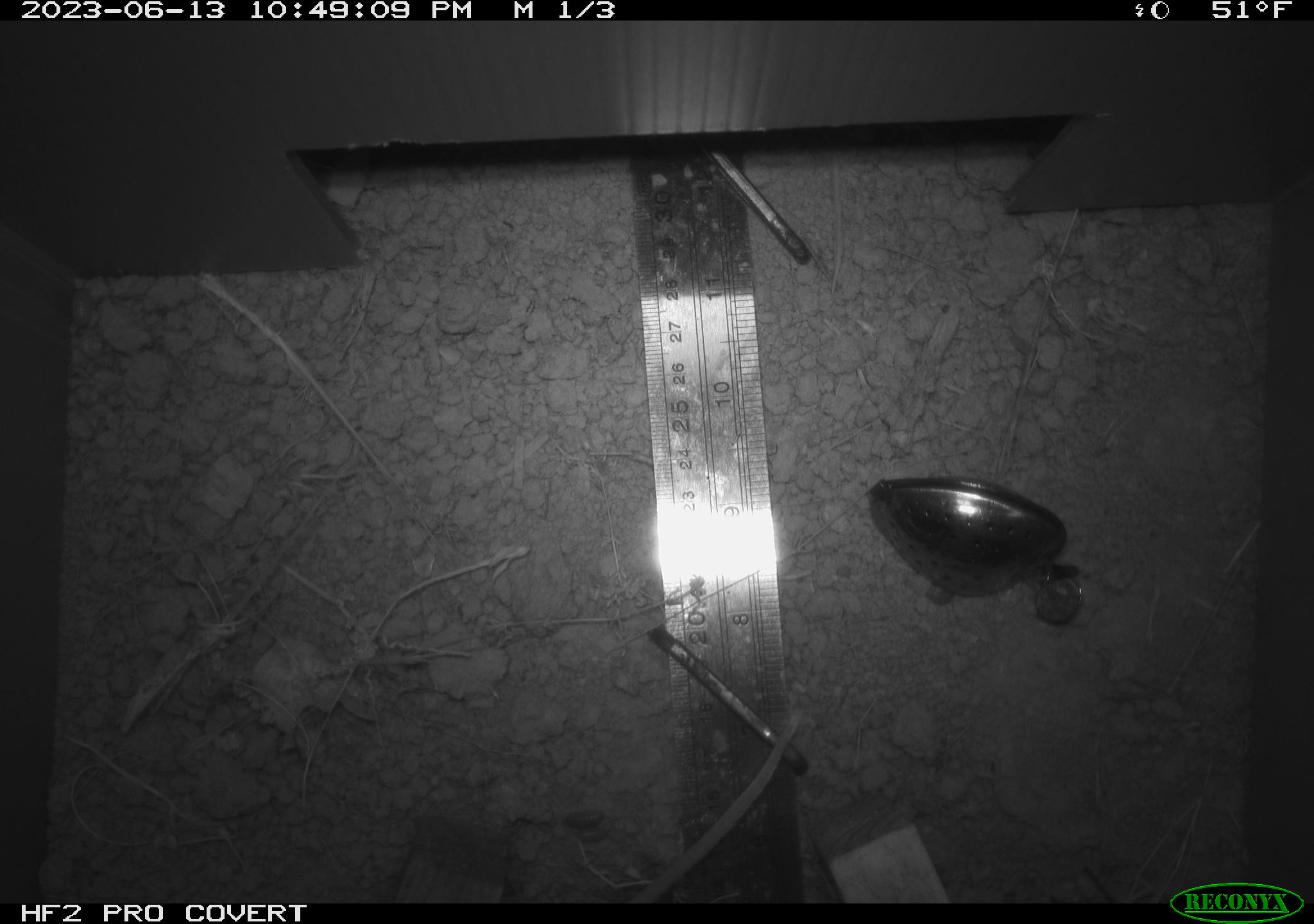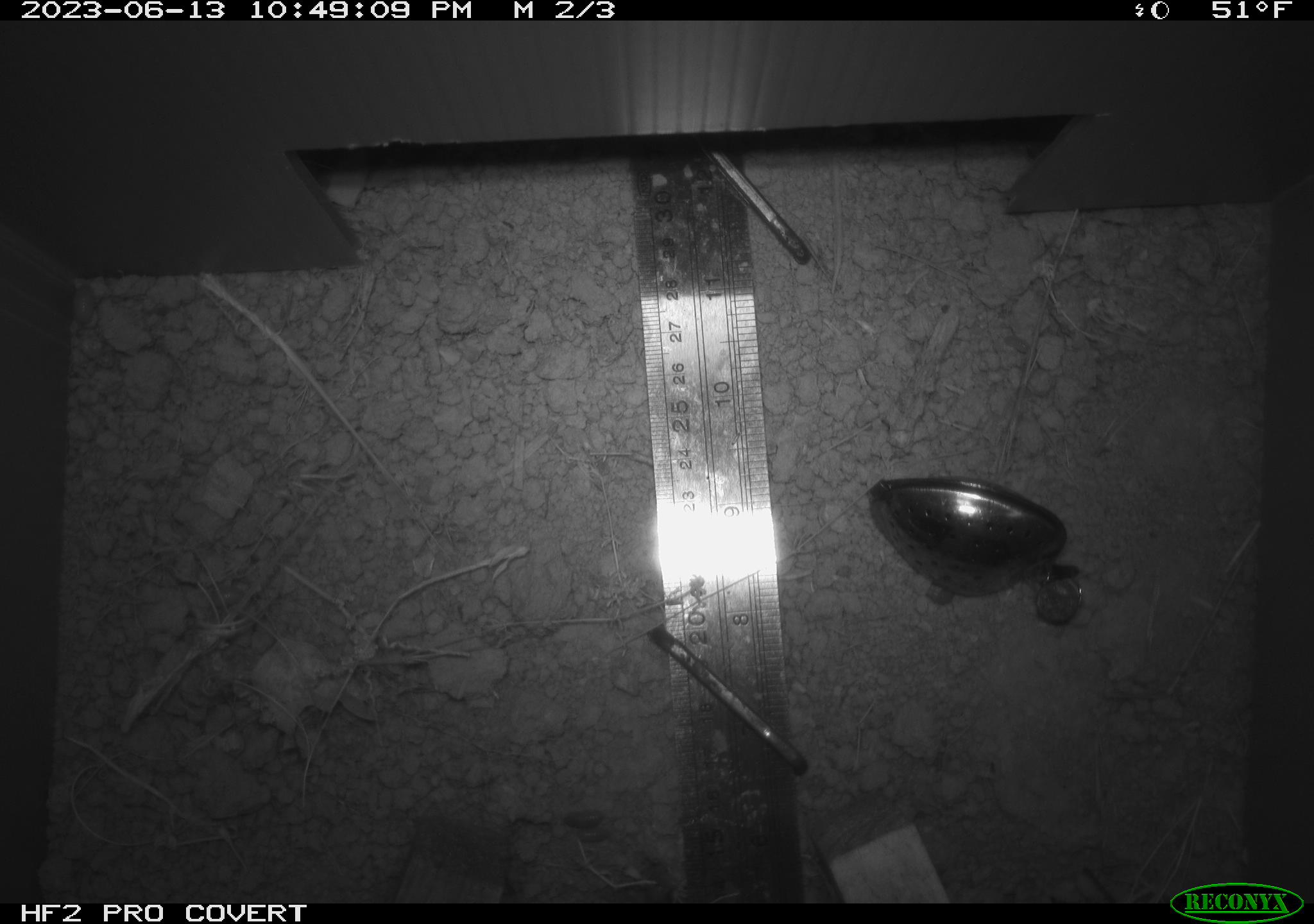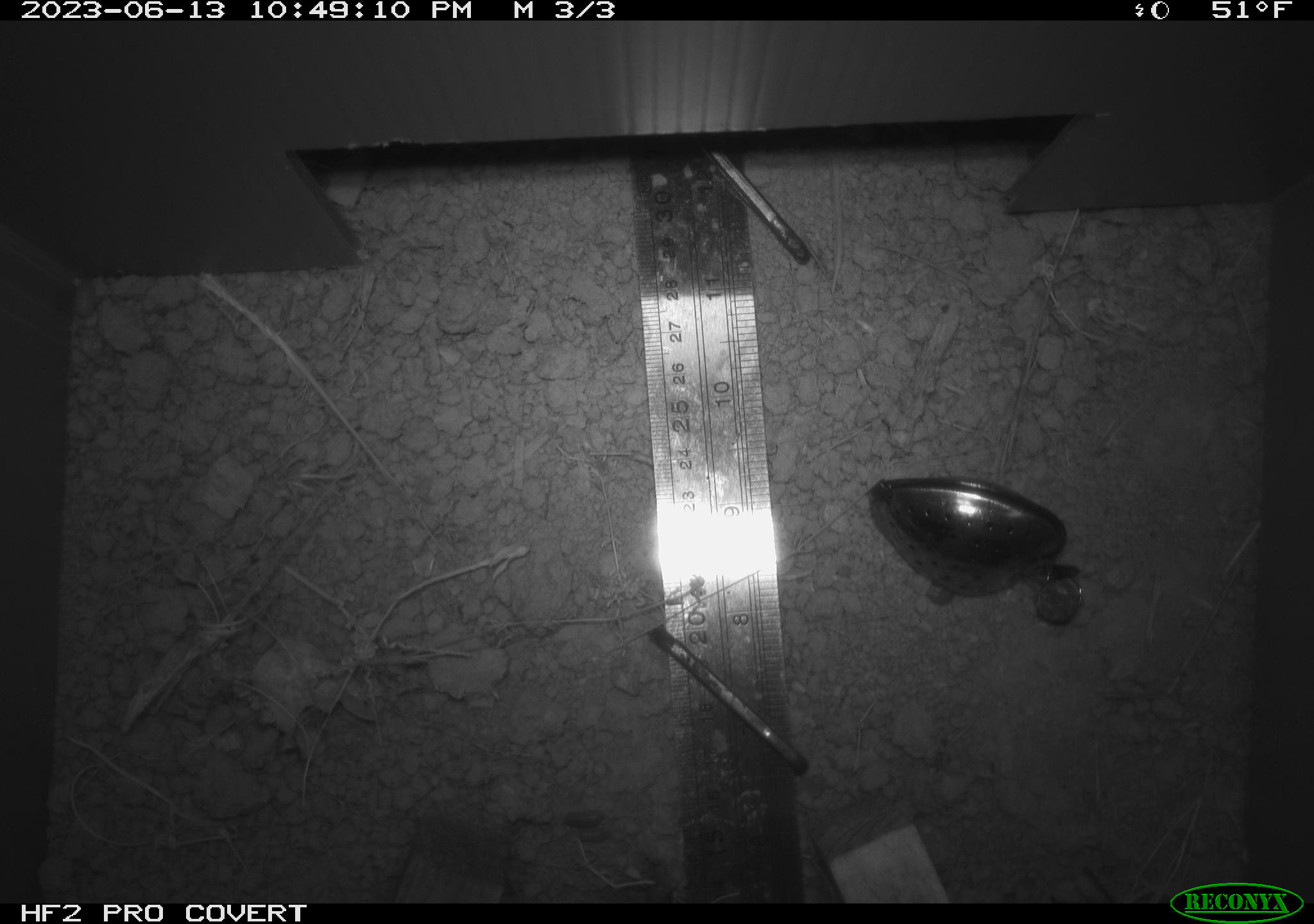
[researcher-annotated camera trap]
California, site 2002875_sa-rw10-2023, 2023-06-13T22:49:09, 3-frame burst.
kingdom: Animalia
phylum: Chordata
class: Mammalia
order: Rodentia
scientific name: Rodentia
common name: rodent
Rodent (Rodentia).